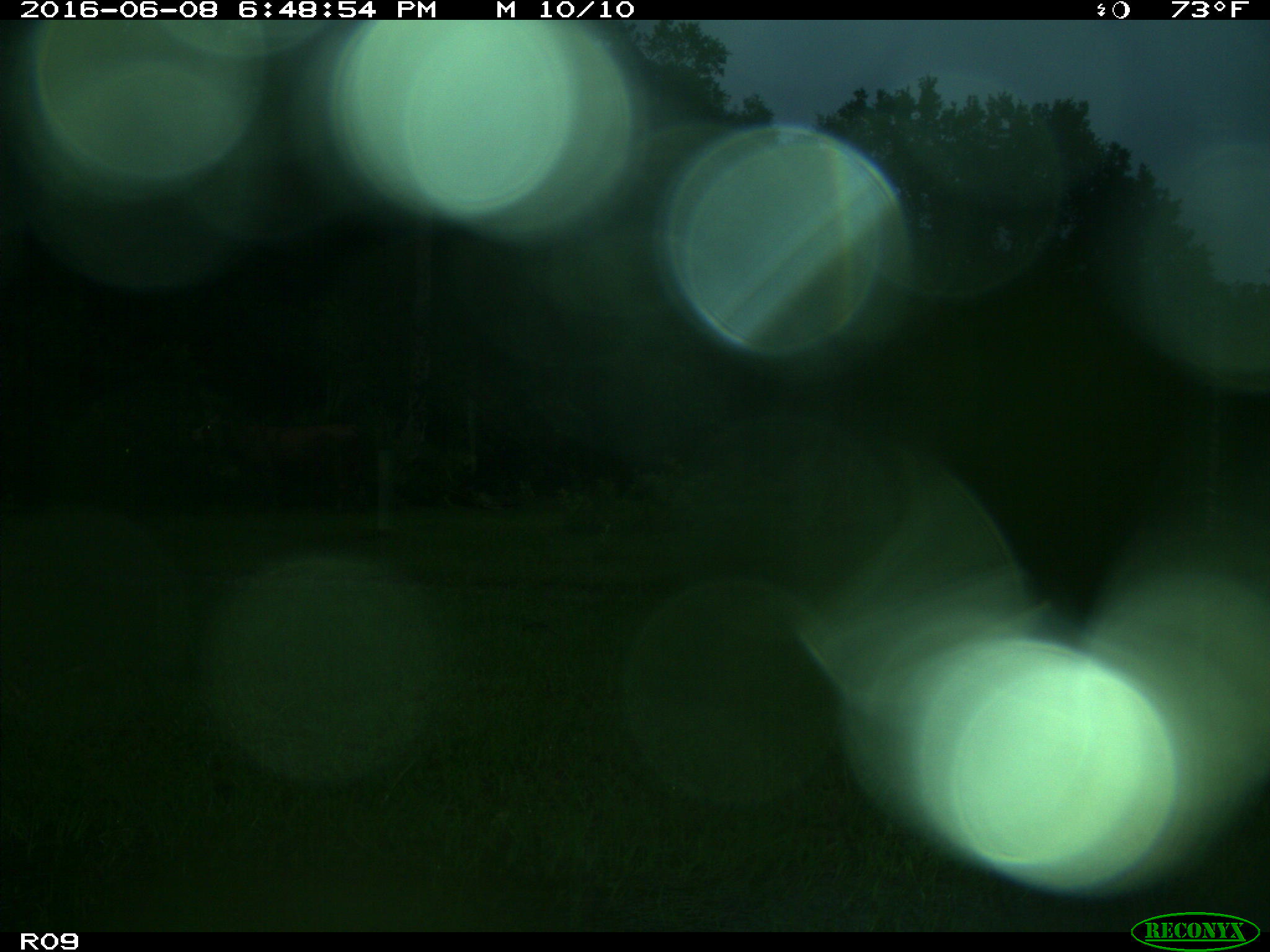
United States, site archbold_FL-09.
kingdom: Animalia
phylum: Chordata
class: Mammalia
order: Artiodactyla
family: Bovidae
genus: Bos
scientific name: Bos taurus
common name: domestic cow